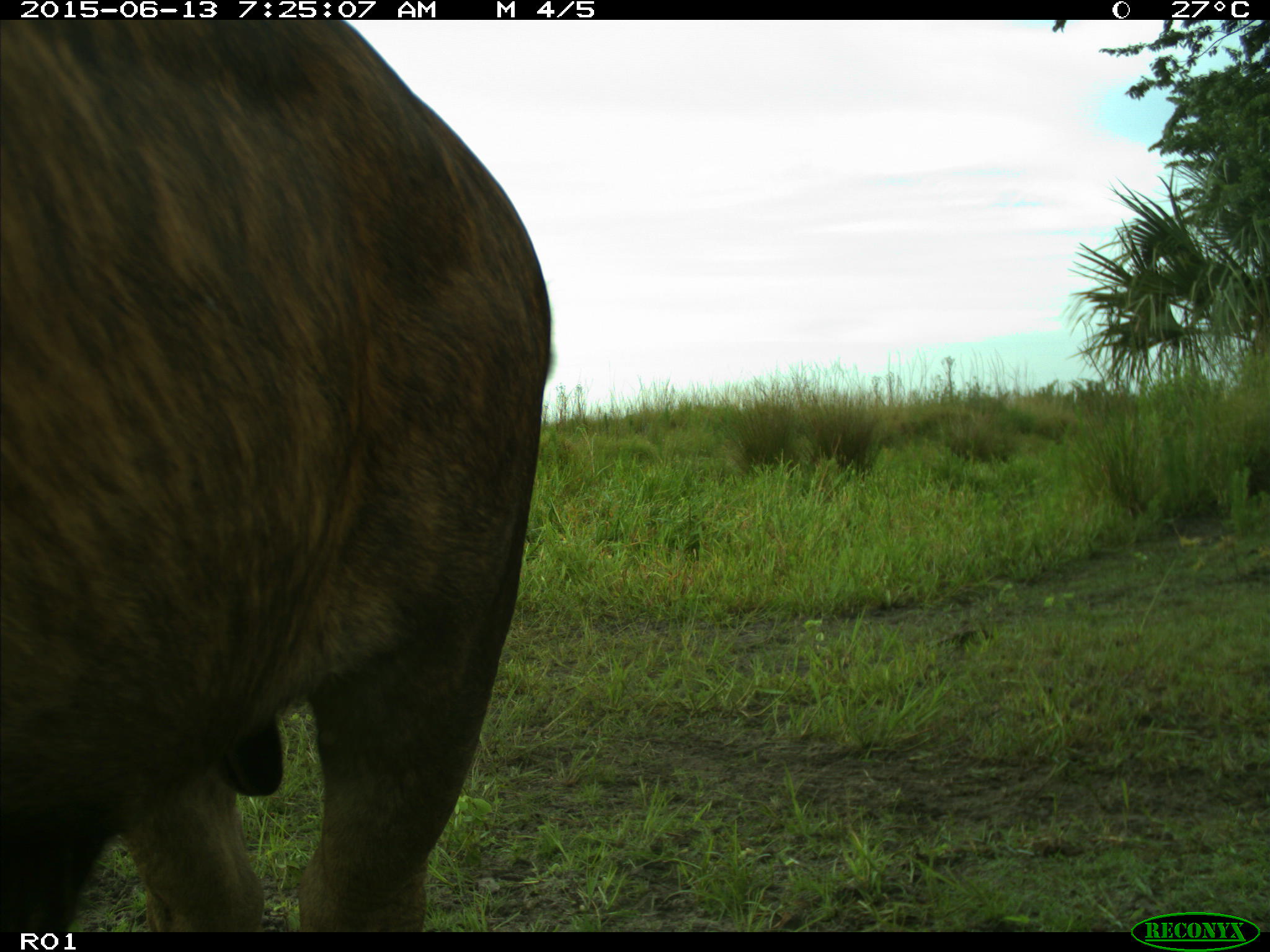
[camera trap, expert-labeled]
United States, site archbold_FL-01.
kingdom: Animalia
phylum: Chordata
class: Mammalia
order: Artiodactyla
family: Bovidae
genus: Bos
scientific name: Bos taurus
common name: domestic cow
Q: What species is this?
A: Bos taurus (domestic cow).